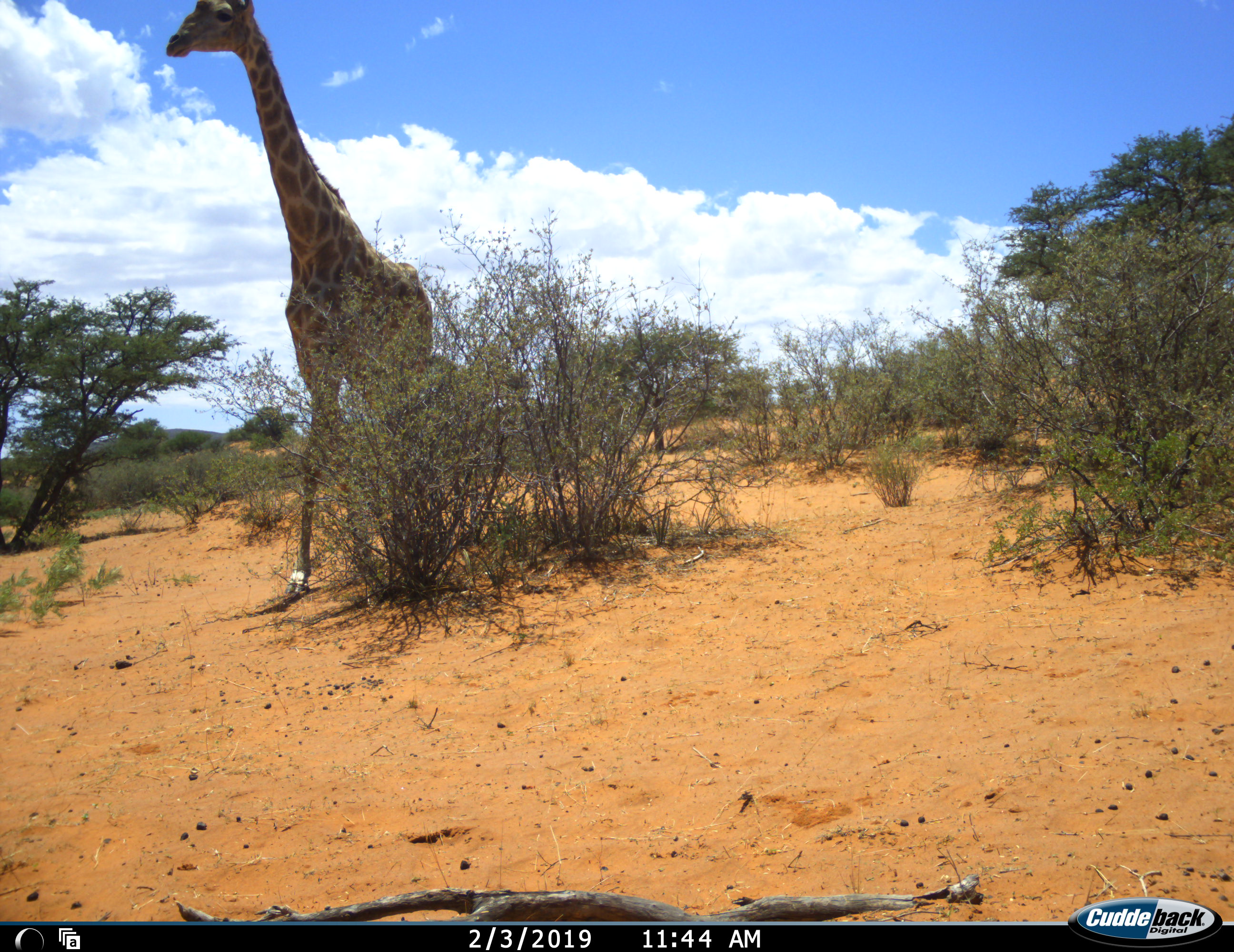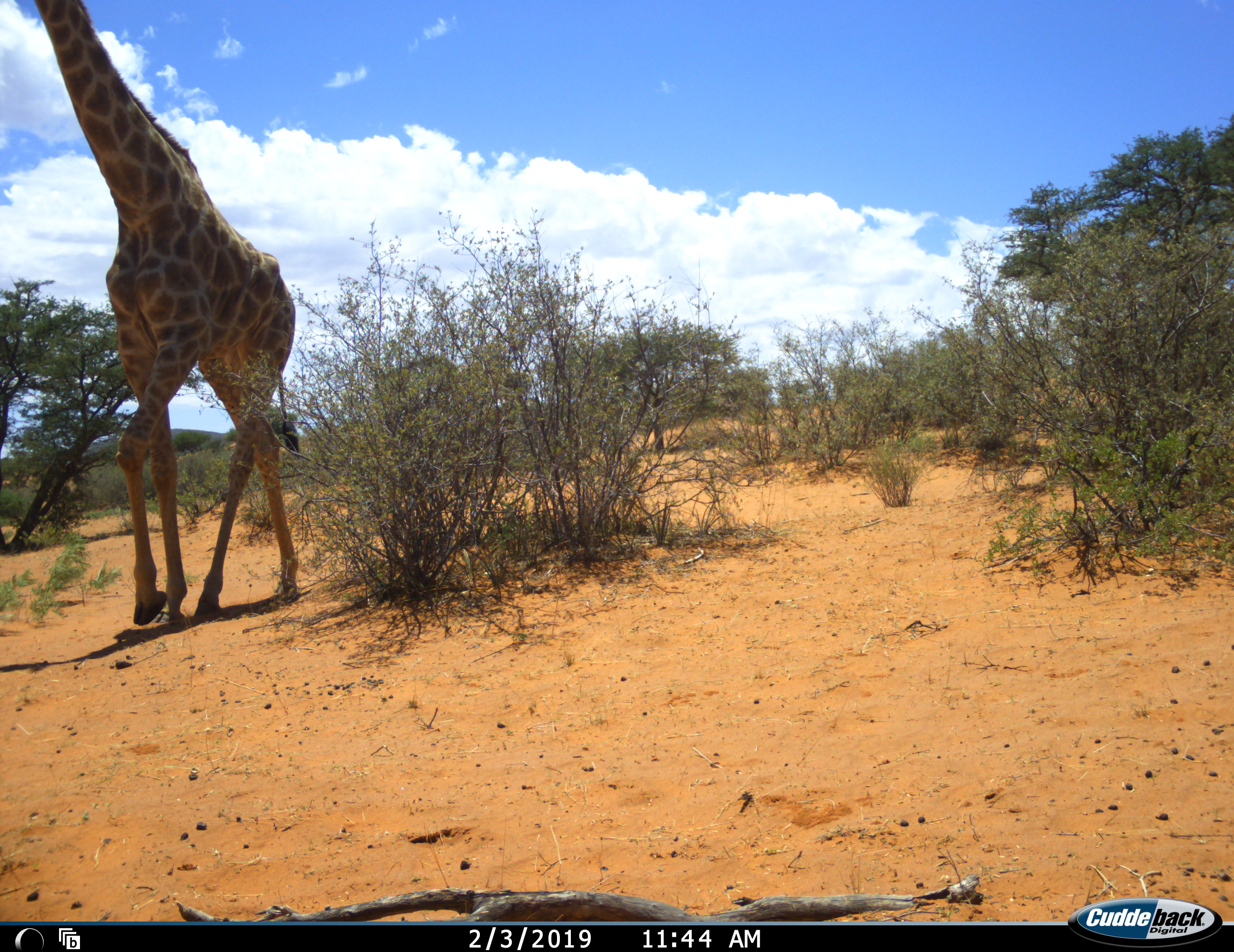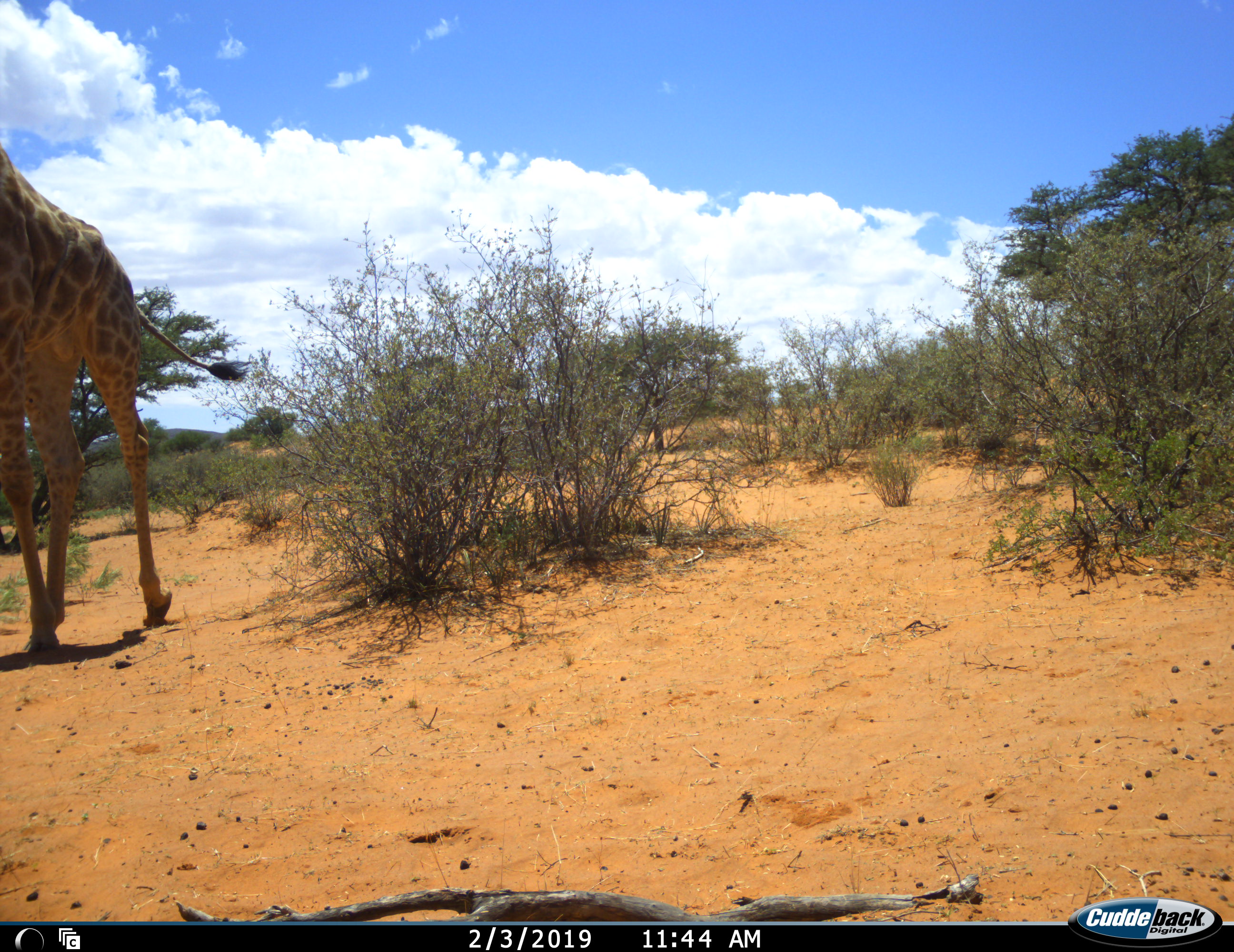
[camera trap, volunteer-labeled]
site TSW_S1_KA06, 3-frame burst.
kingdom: Animalia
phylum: Chordata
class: Mammalia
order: Artiodactyla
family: Giraffidae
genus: Giraffa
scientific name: Giraffa camelopardalis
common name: giraffe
Giraffe (Giraffa camelopardalis), count 1. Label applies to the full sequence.